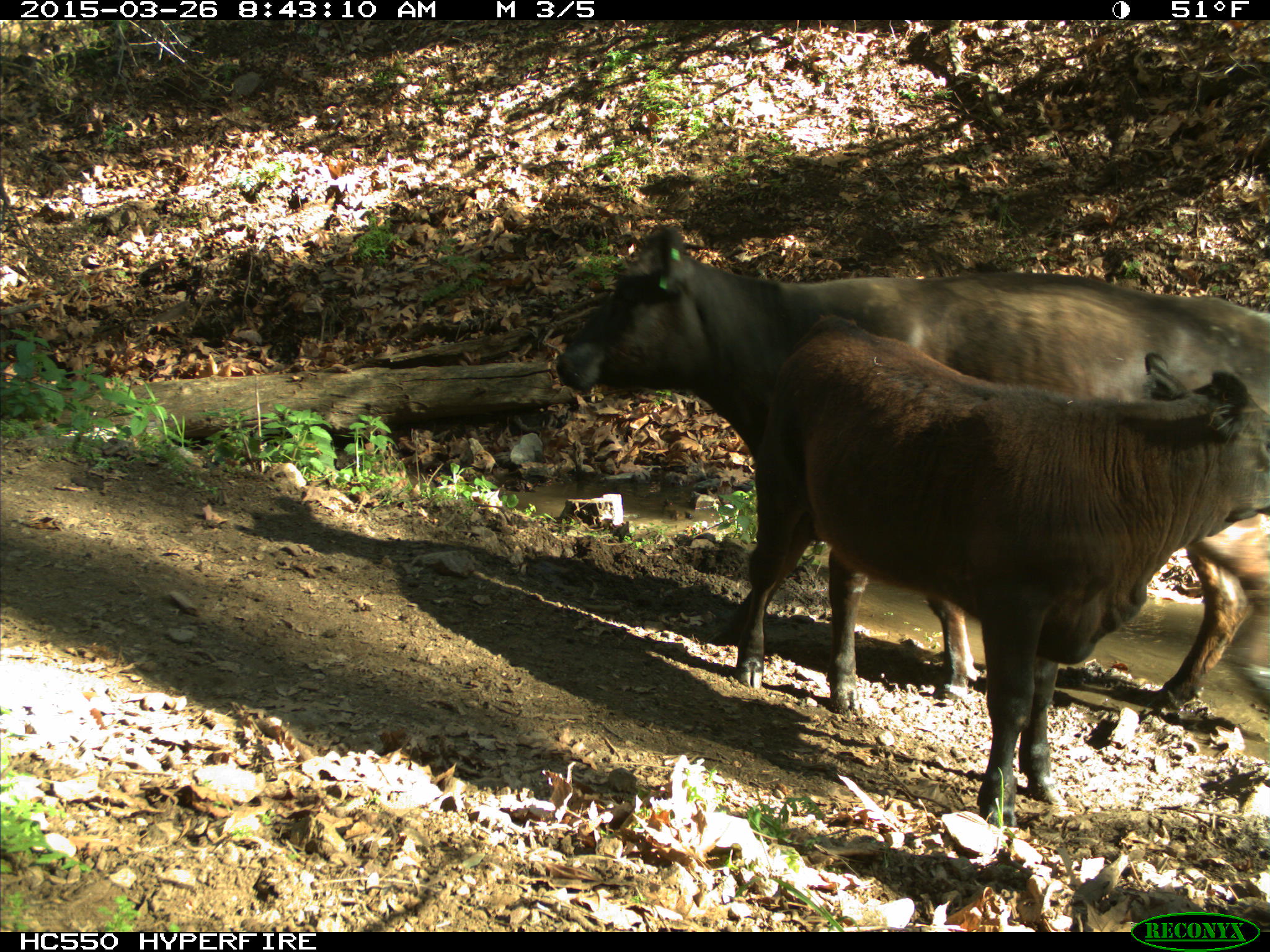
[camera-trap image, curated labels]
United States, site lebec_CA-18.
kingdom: Animalia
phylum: Chordata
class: Mammalia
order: Artiodactyla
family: Bovidae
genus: Bos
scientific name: Bos taurus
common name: domestic cow